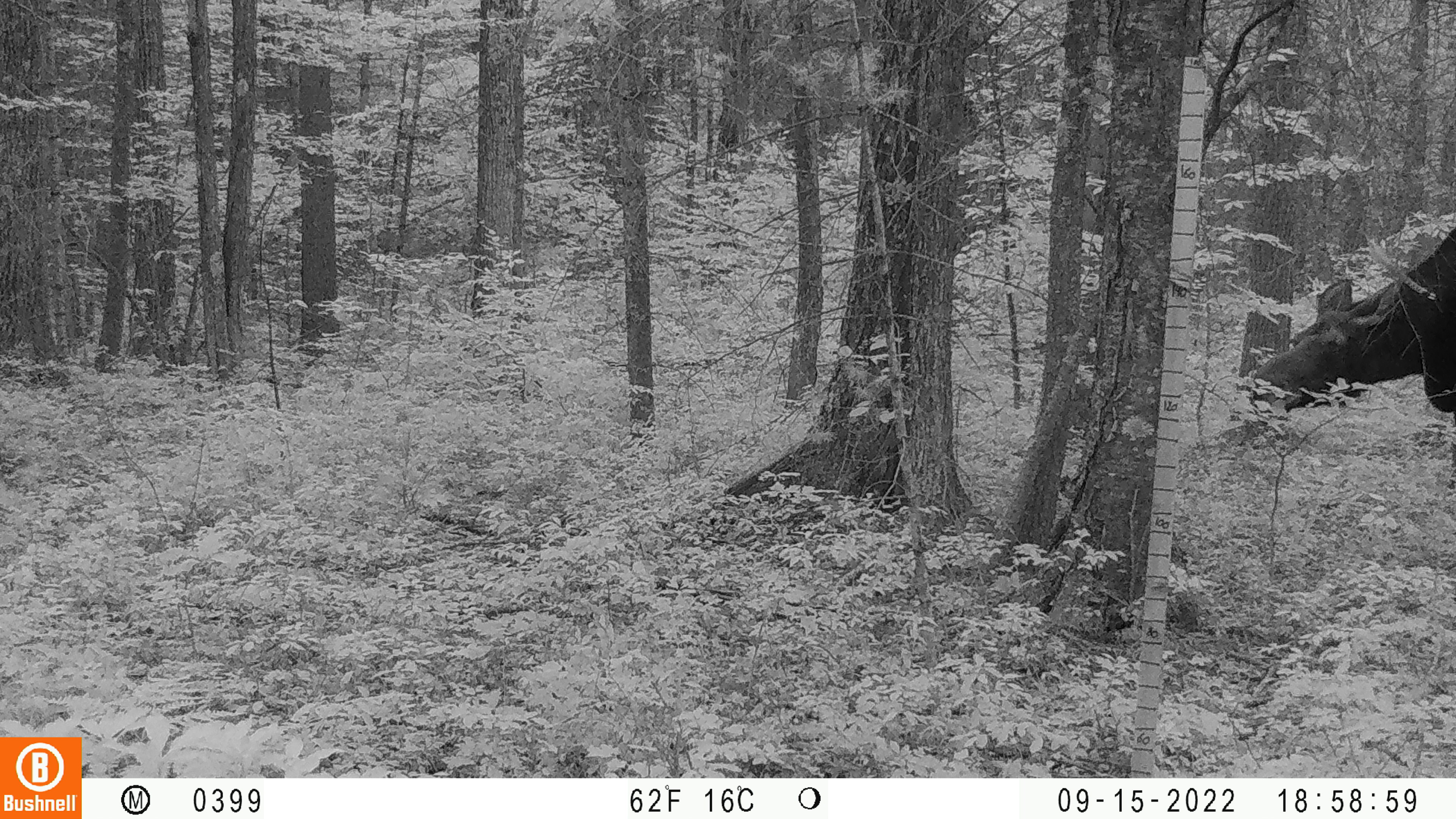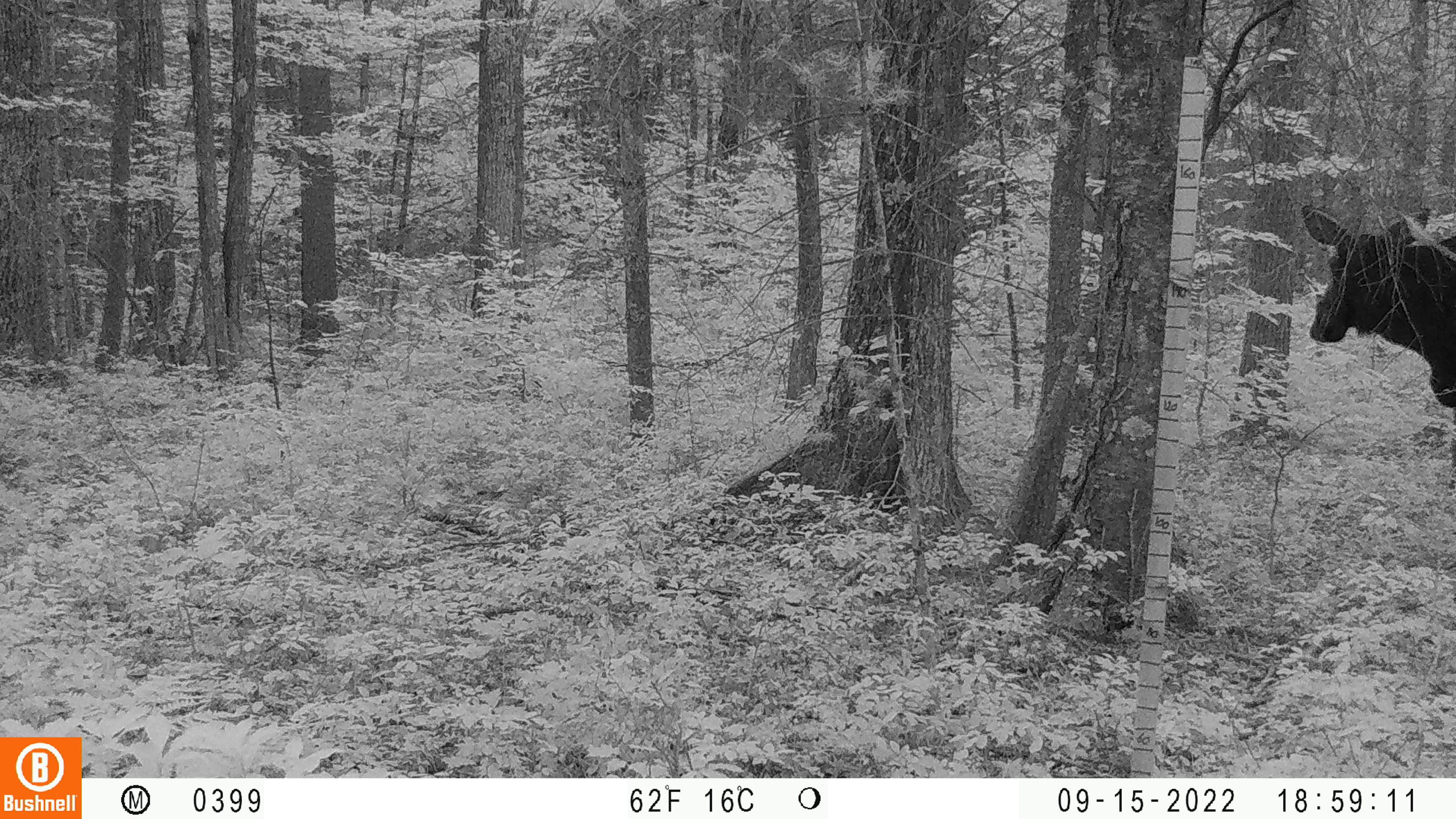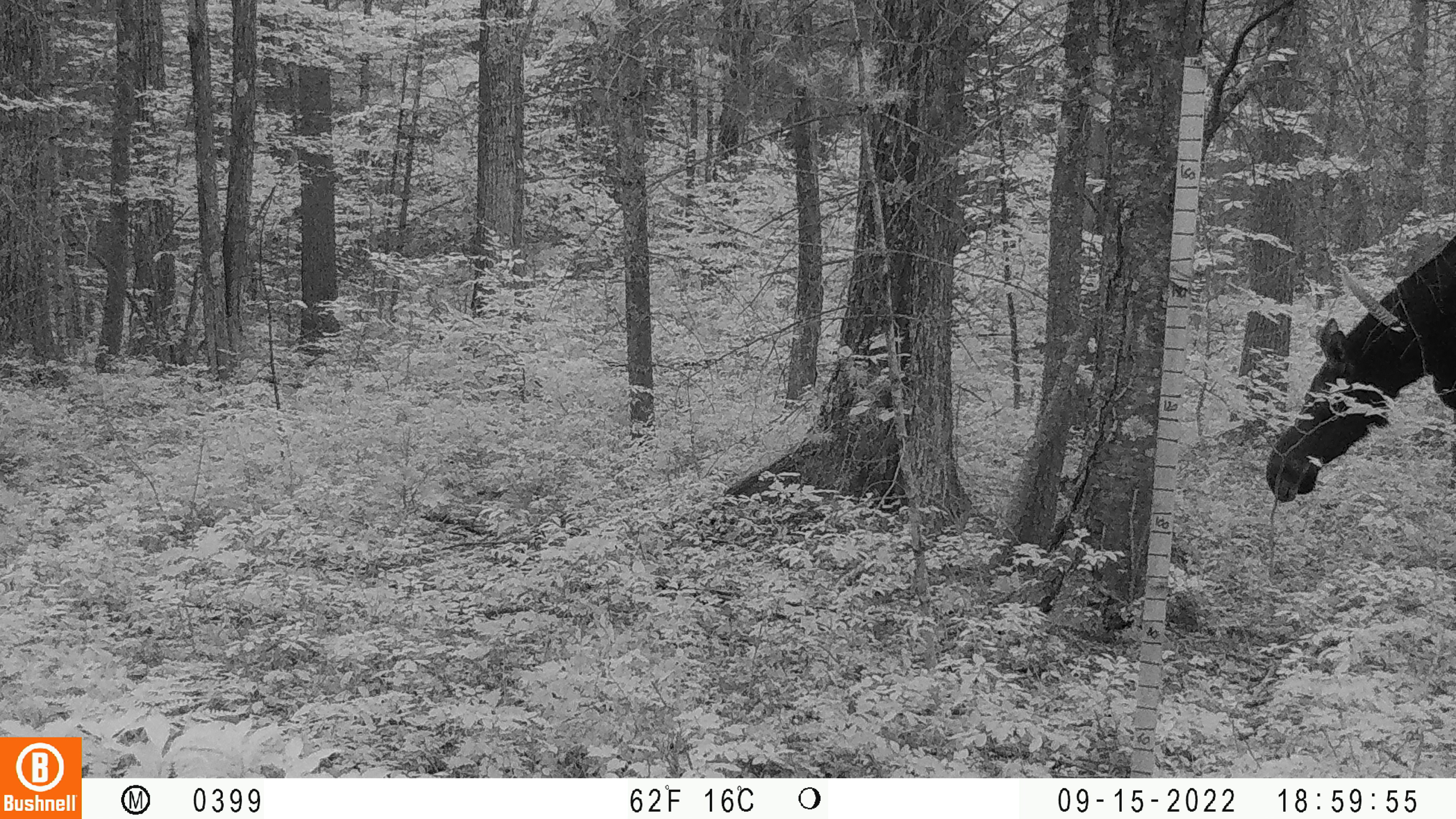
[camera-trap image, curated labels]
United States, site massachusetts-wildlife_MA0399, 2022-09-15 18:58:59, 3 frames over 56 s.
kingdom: Animalia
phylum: Chordata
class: Mammalia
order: Artiodactyla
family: Cervidae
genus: Alces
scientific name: Alces alces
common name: moose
Moose (Alces alces).